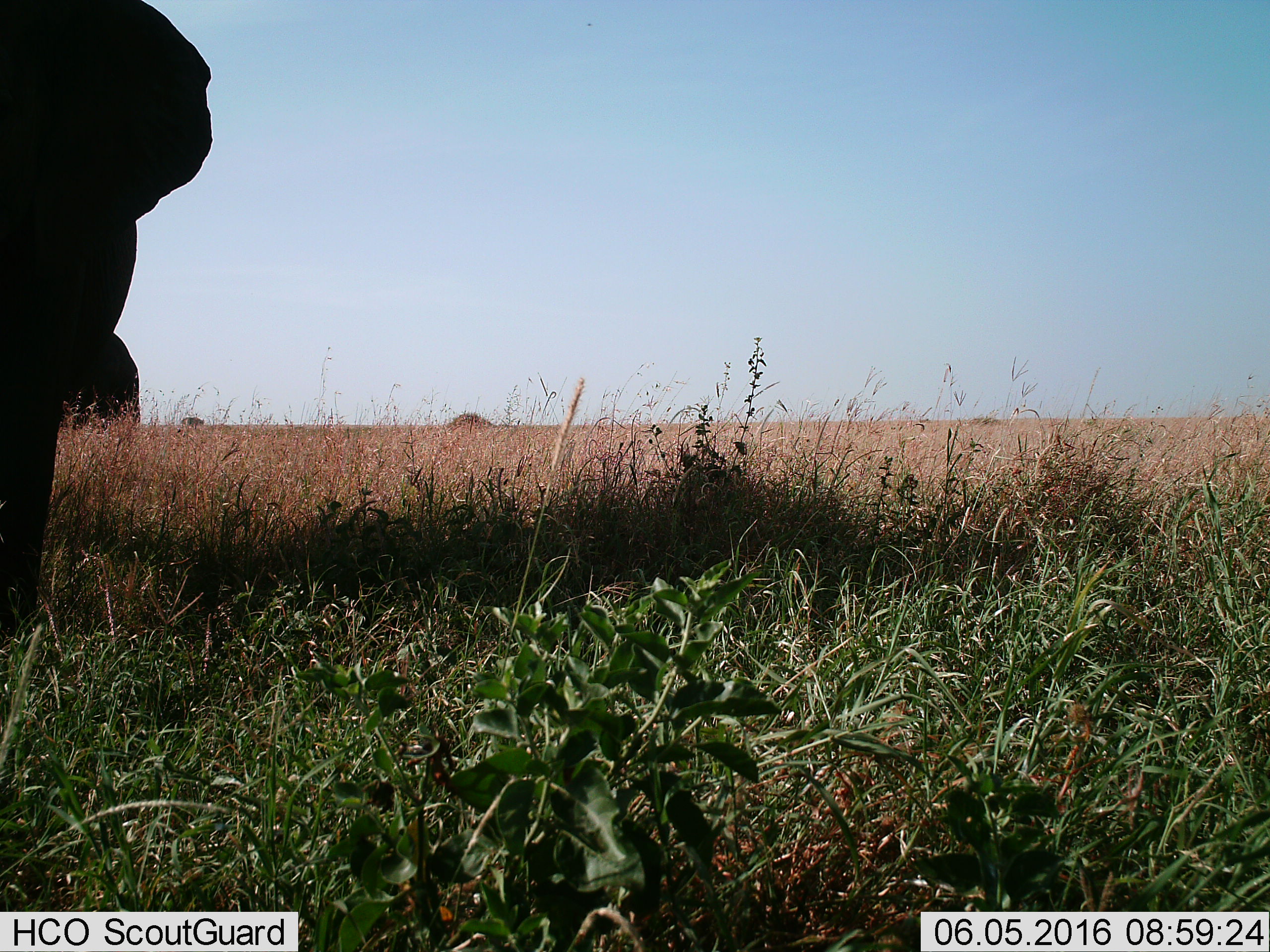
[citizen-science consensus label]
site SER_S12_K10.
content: unidentified animal